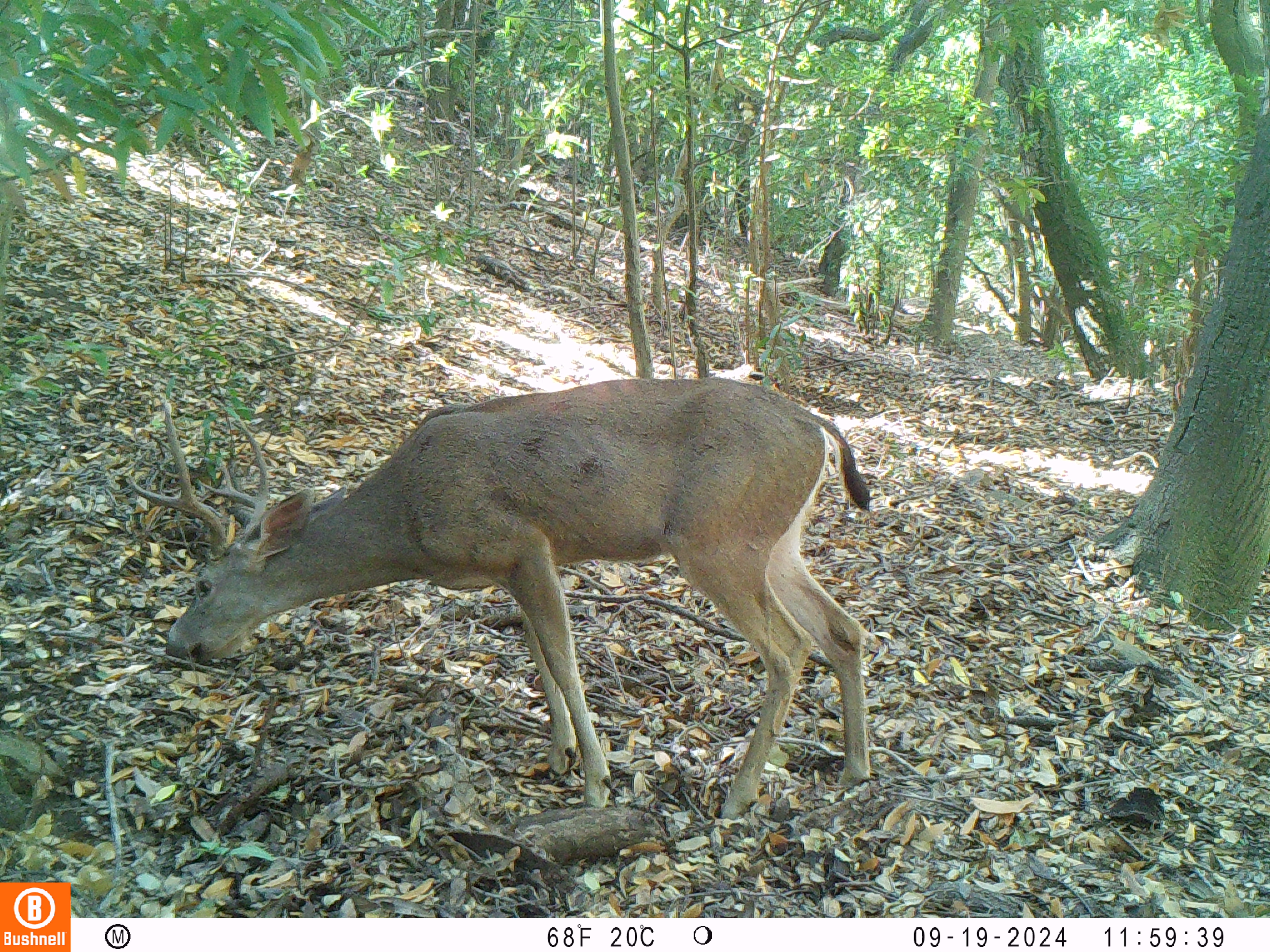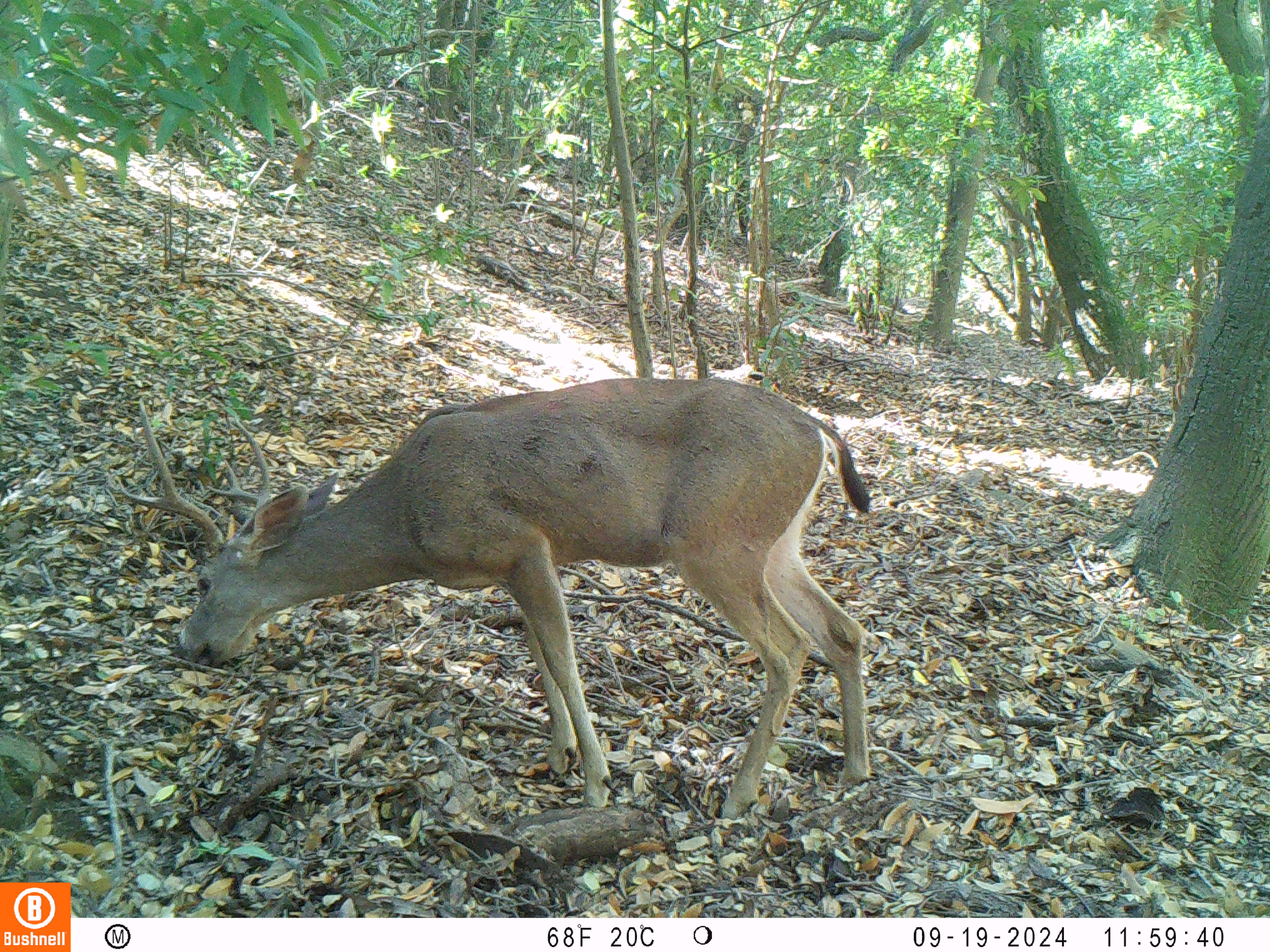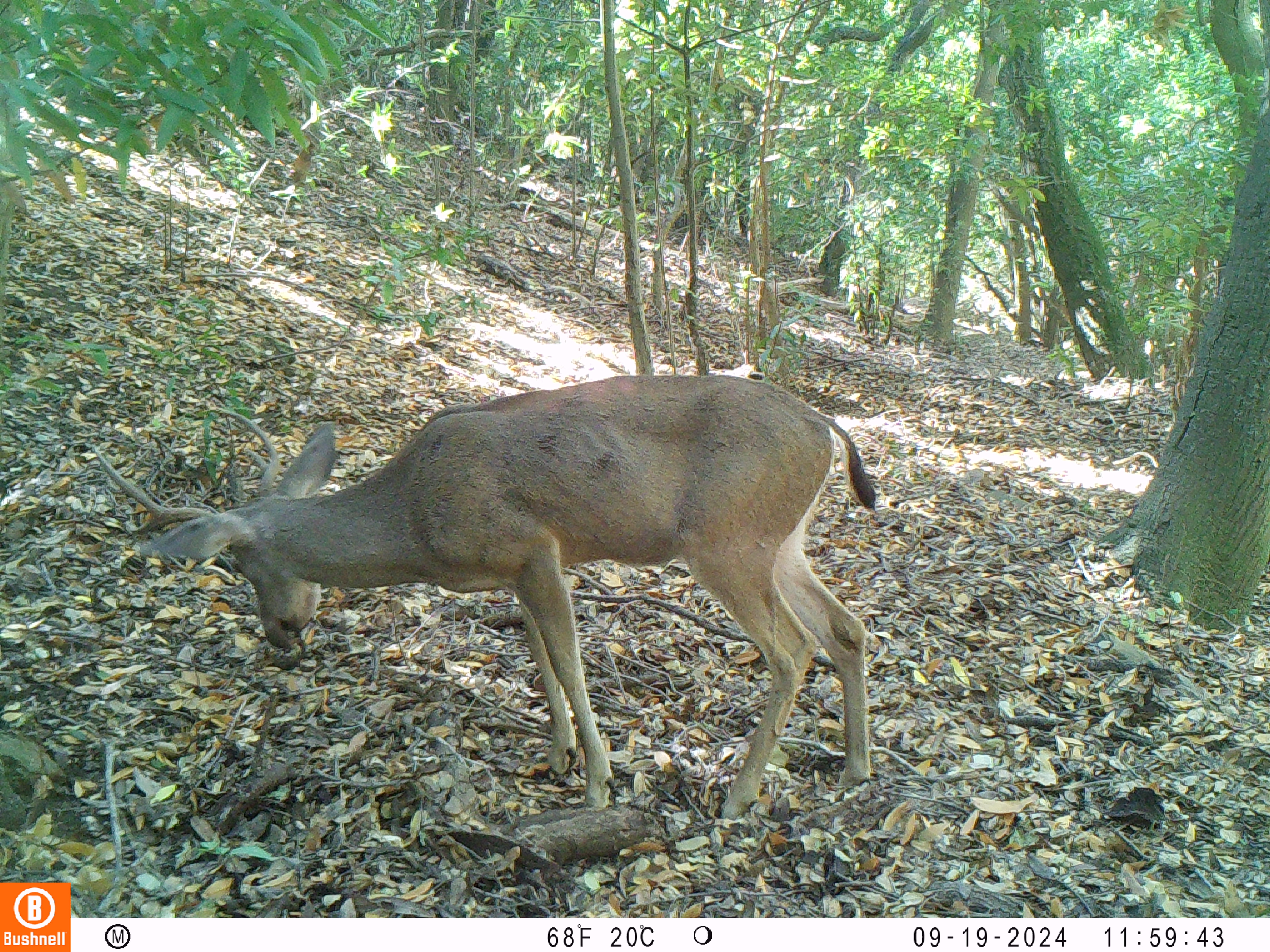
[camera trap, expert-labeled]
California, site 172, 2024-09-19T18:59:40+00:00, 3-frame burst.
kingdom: Animalia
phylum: Chordata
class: Mammalia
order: Artiodactyla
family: Cervidae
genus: Odocoileus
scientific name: Odocoileus hemionus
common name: mule deer